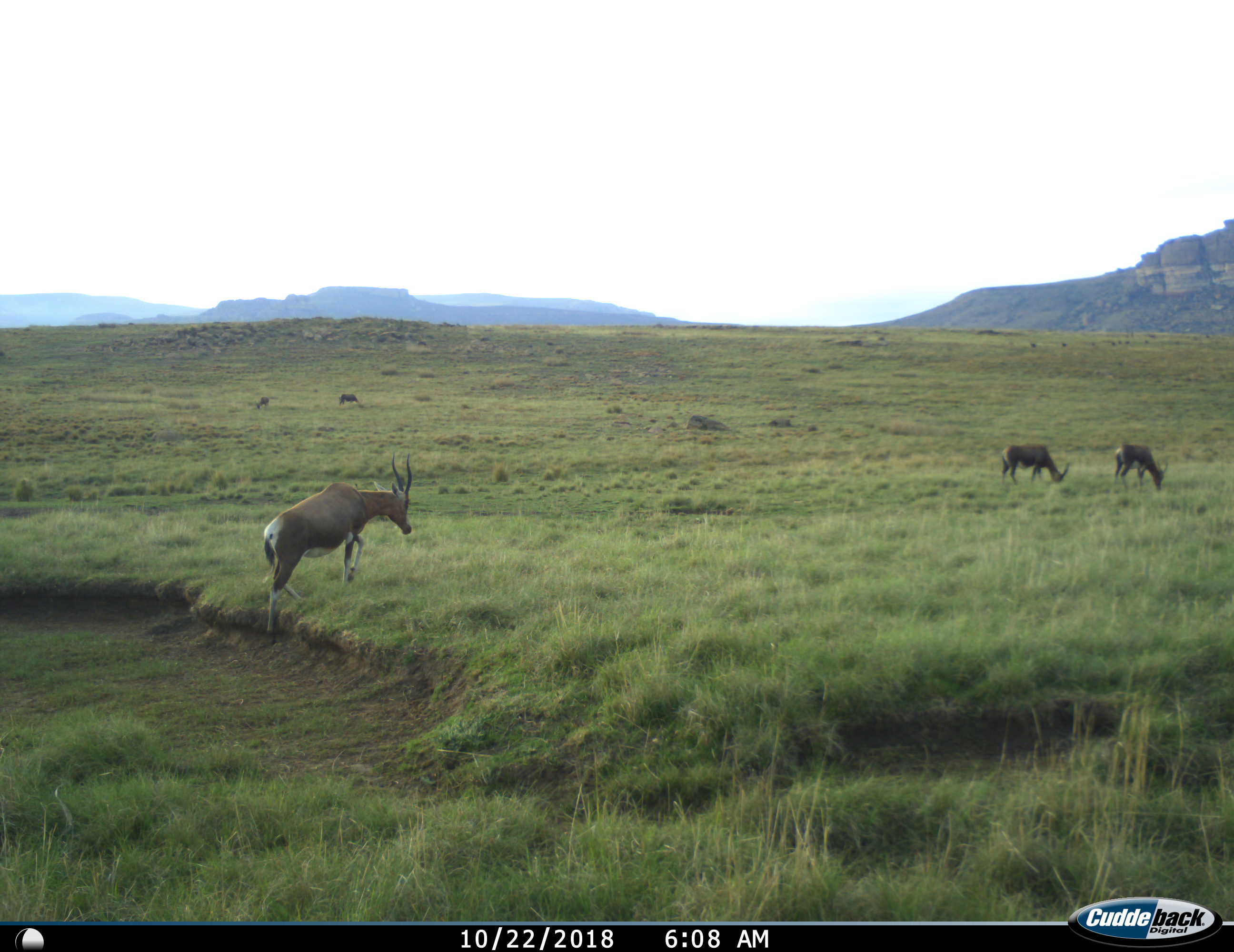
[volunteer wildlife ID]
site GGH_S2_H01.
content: unidentified animal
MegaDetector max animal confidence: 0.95